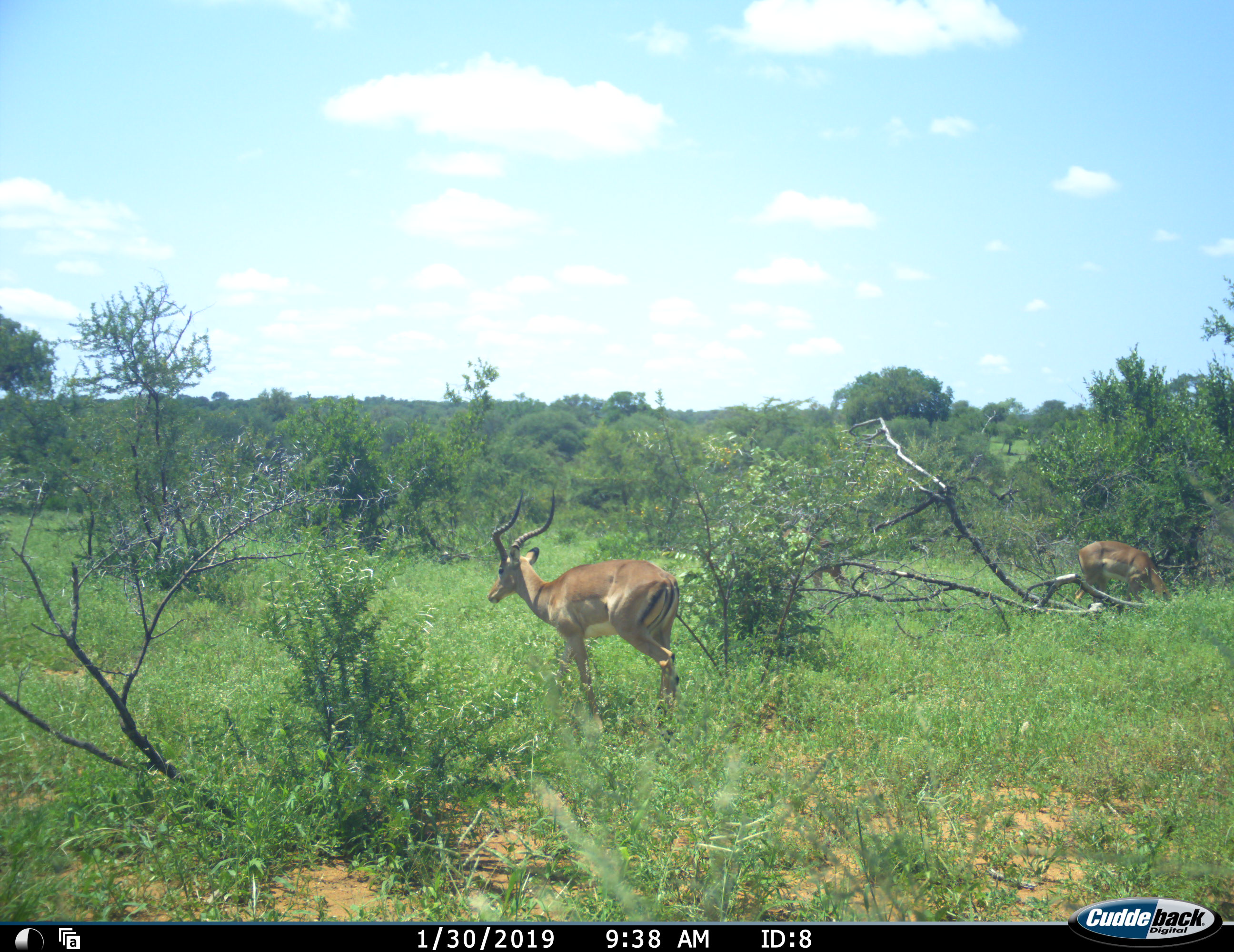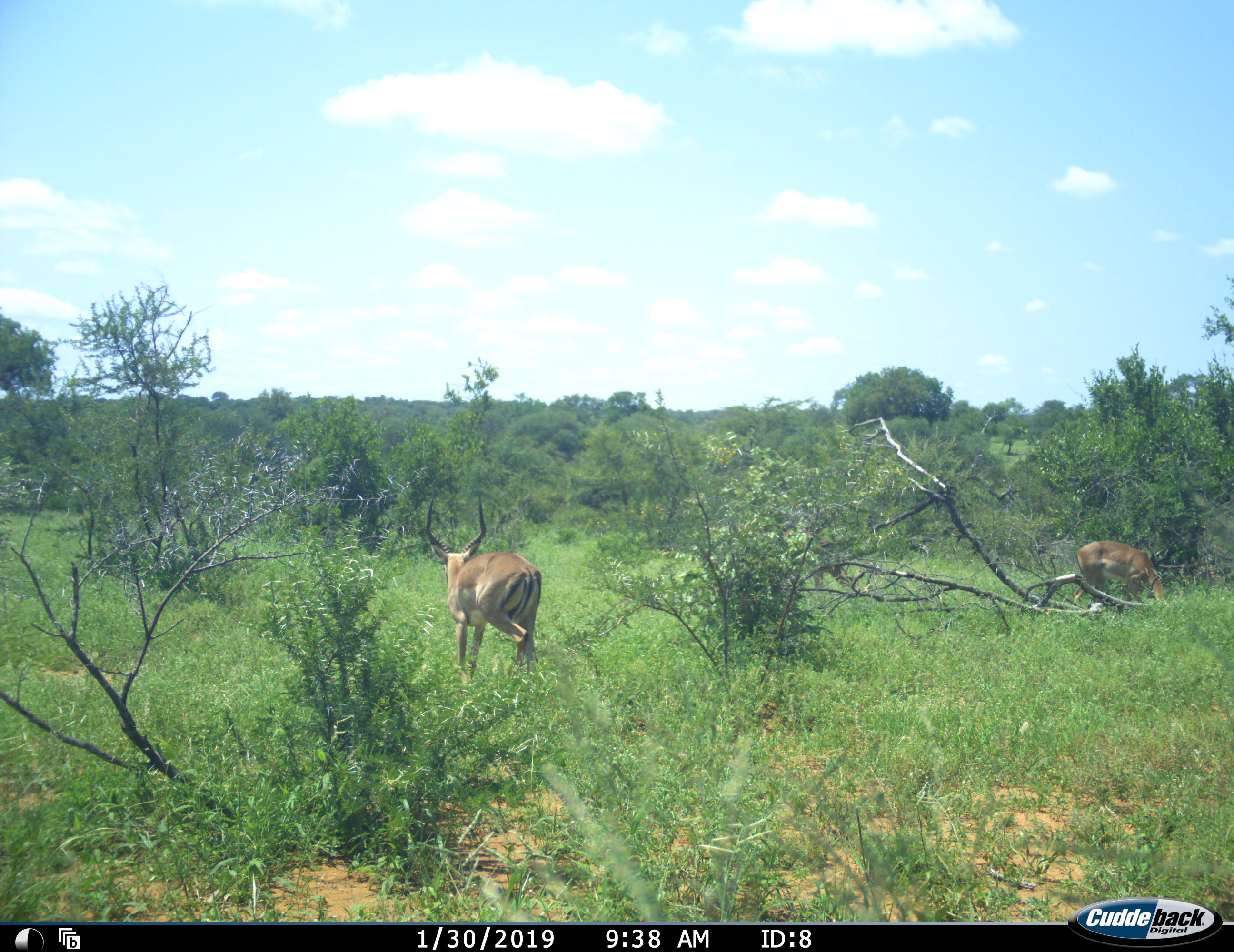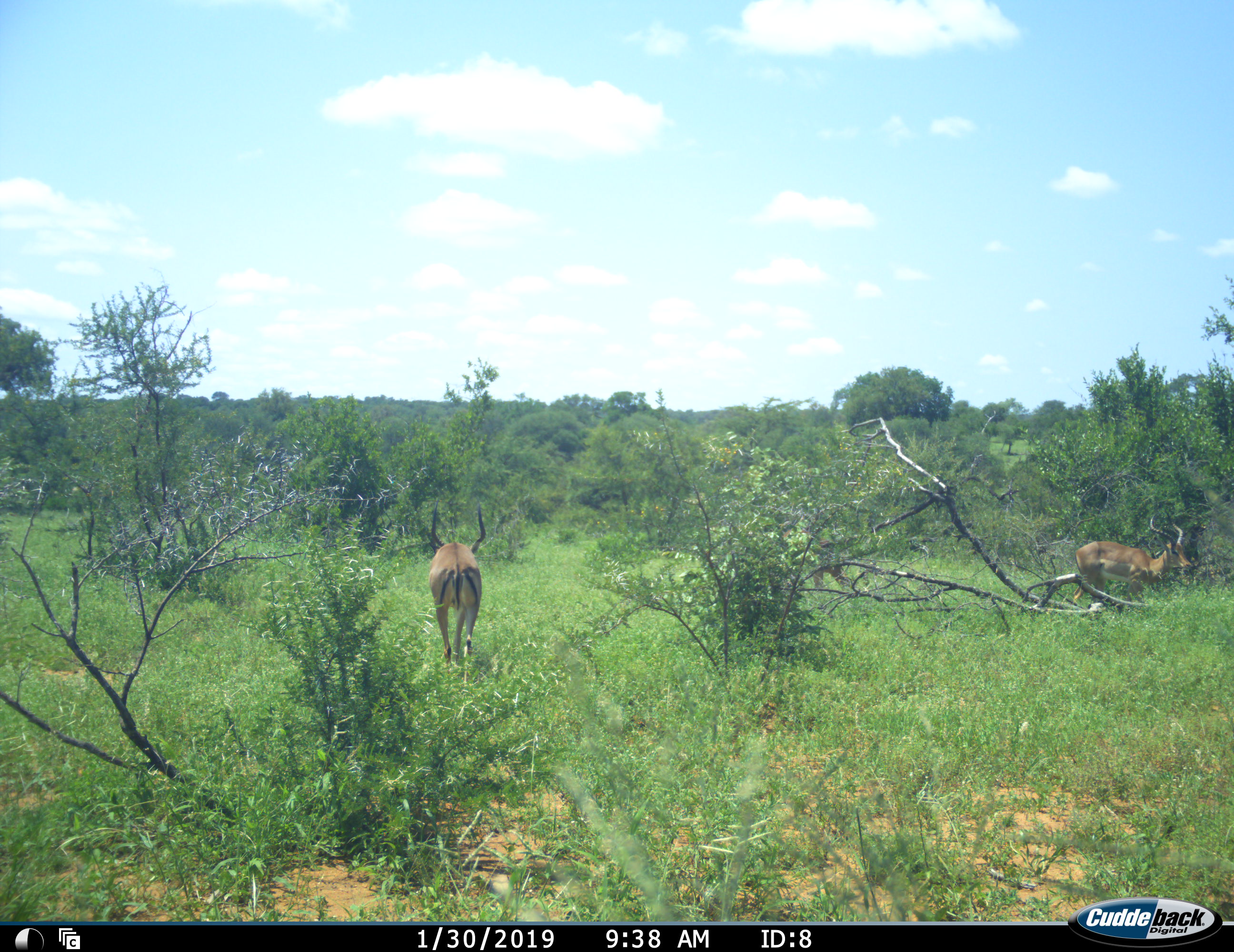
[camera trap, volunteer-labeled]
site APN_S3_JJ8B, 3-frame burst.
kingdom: Animalia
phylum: Chordata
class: Mammalia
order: Artiodactyla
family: Bovidae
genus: Aepyceros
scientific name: Aepyceros melampus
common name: impala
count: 2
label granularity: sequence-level